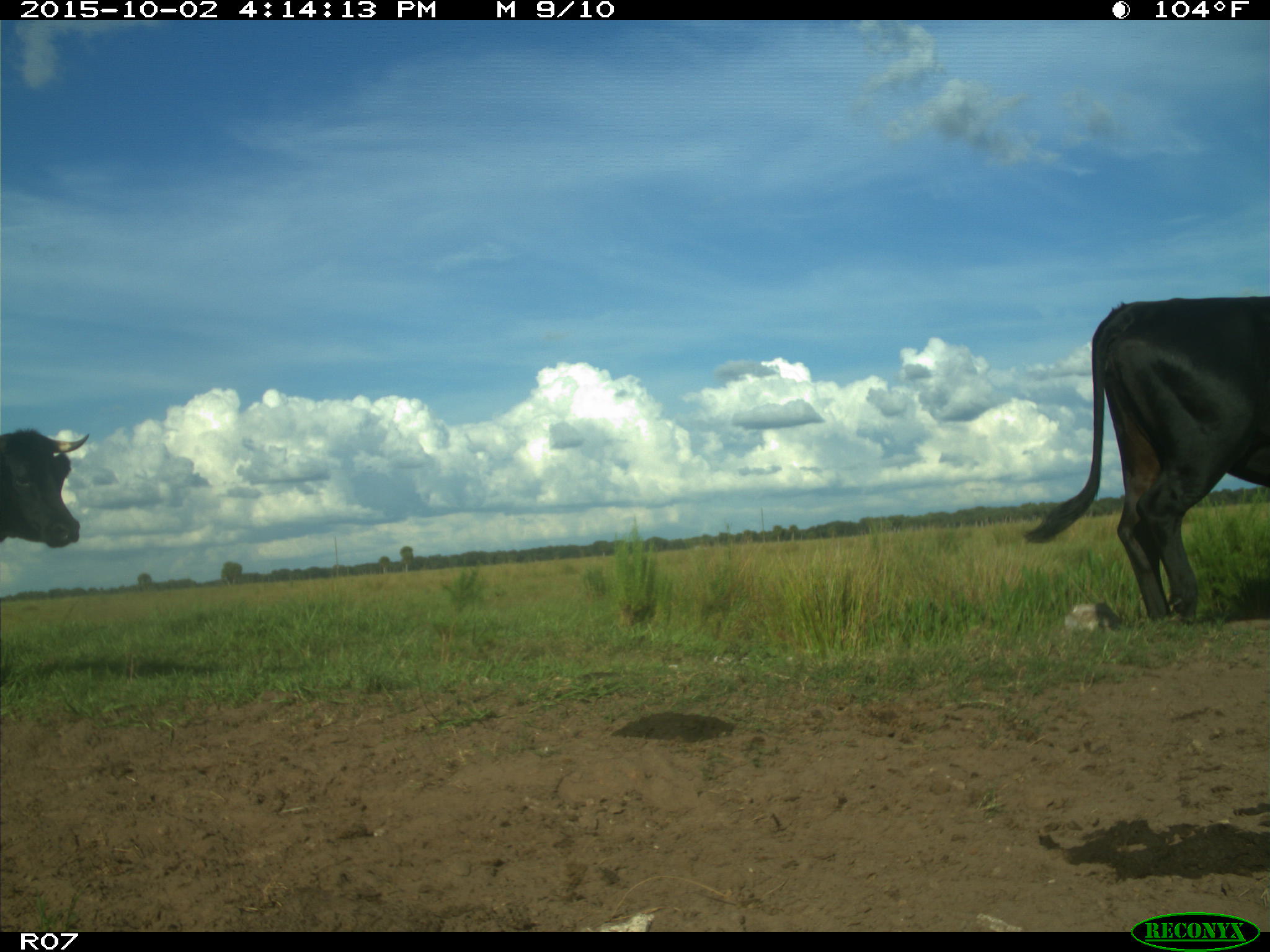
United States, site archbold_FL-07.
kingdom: Animalia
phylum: Chordata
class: Mammalia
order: Artiodactyla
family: Bovidae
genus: Bos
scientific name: Bos taurus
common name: domestic cow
Bos taurus (domestic cow).